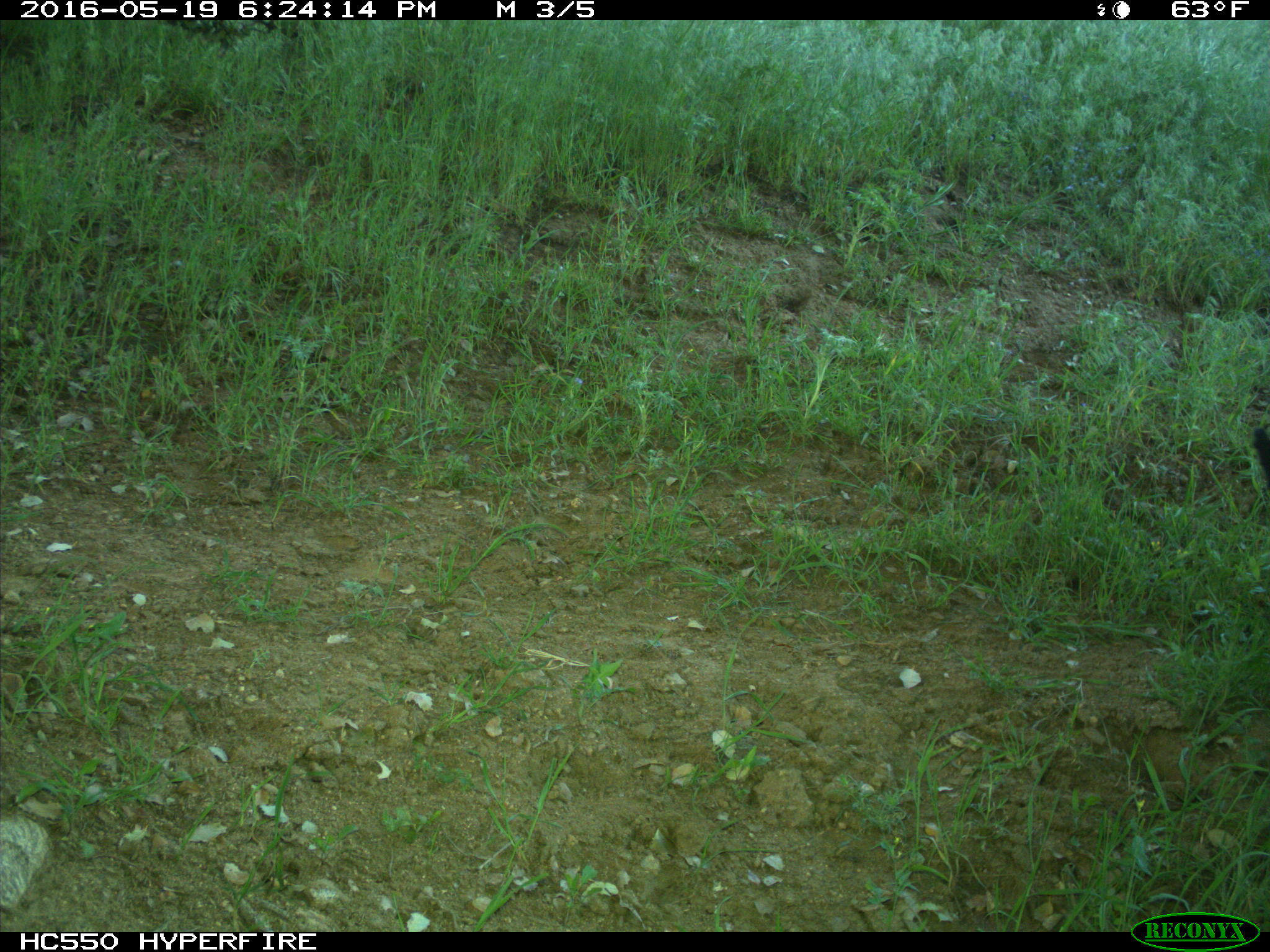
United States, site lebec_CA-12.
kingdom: Animalia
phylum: Chordata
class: Mammalia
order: Artiodactyla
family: Bovidae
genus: Bos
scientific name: Bos taurus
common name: domestic cow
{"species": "Bos taurus (domestic cow)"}